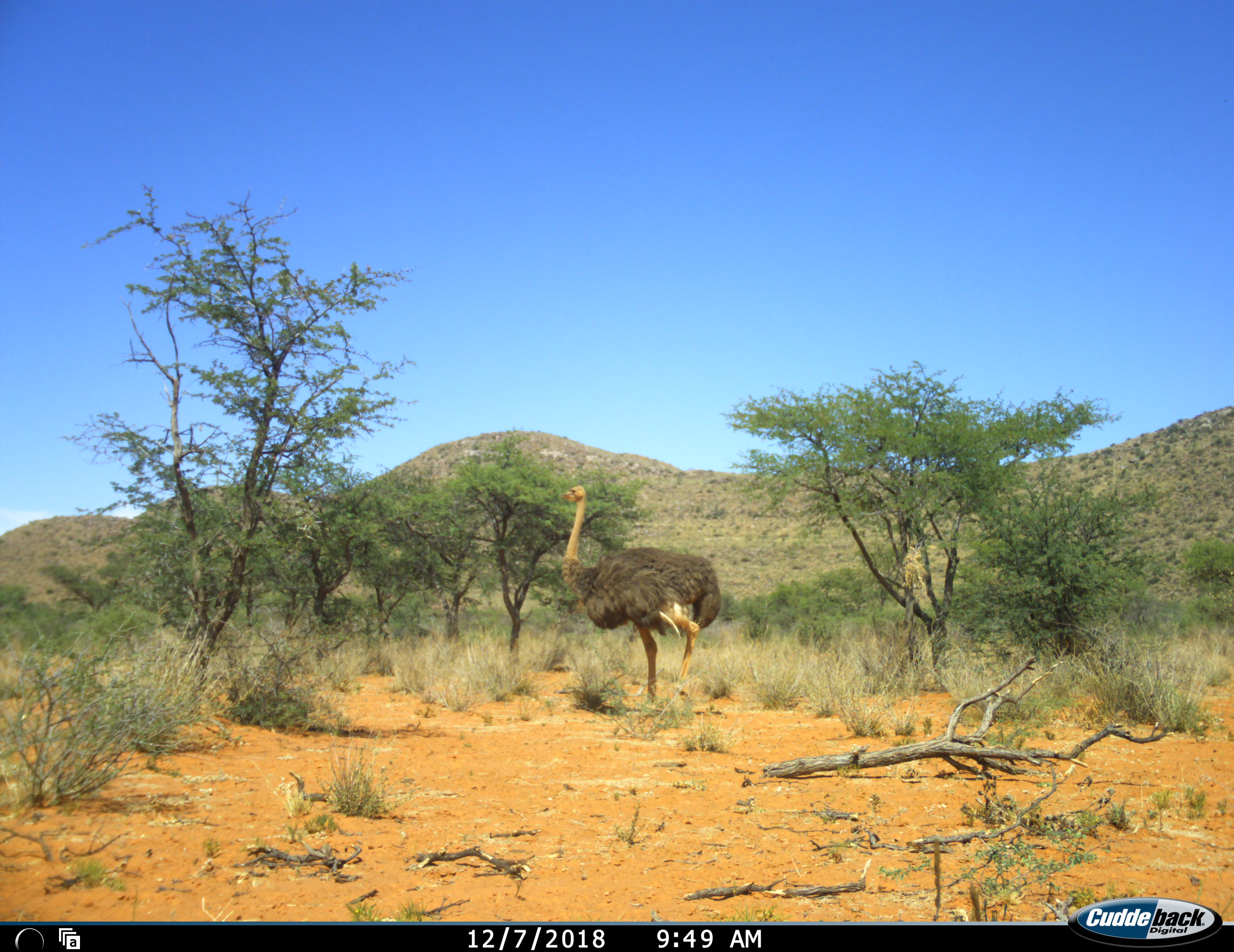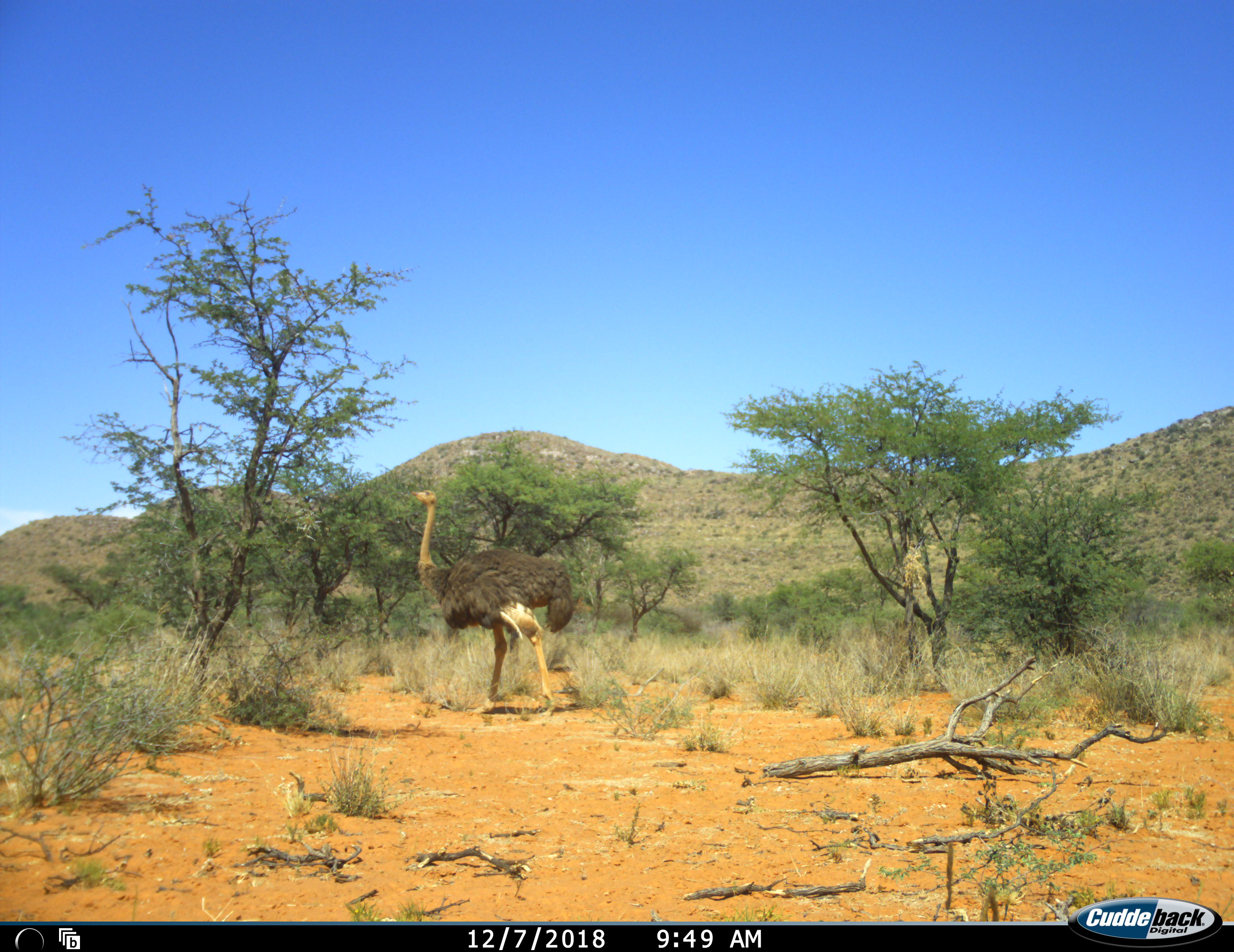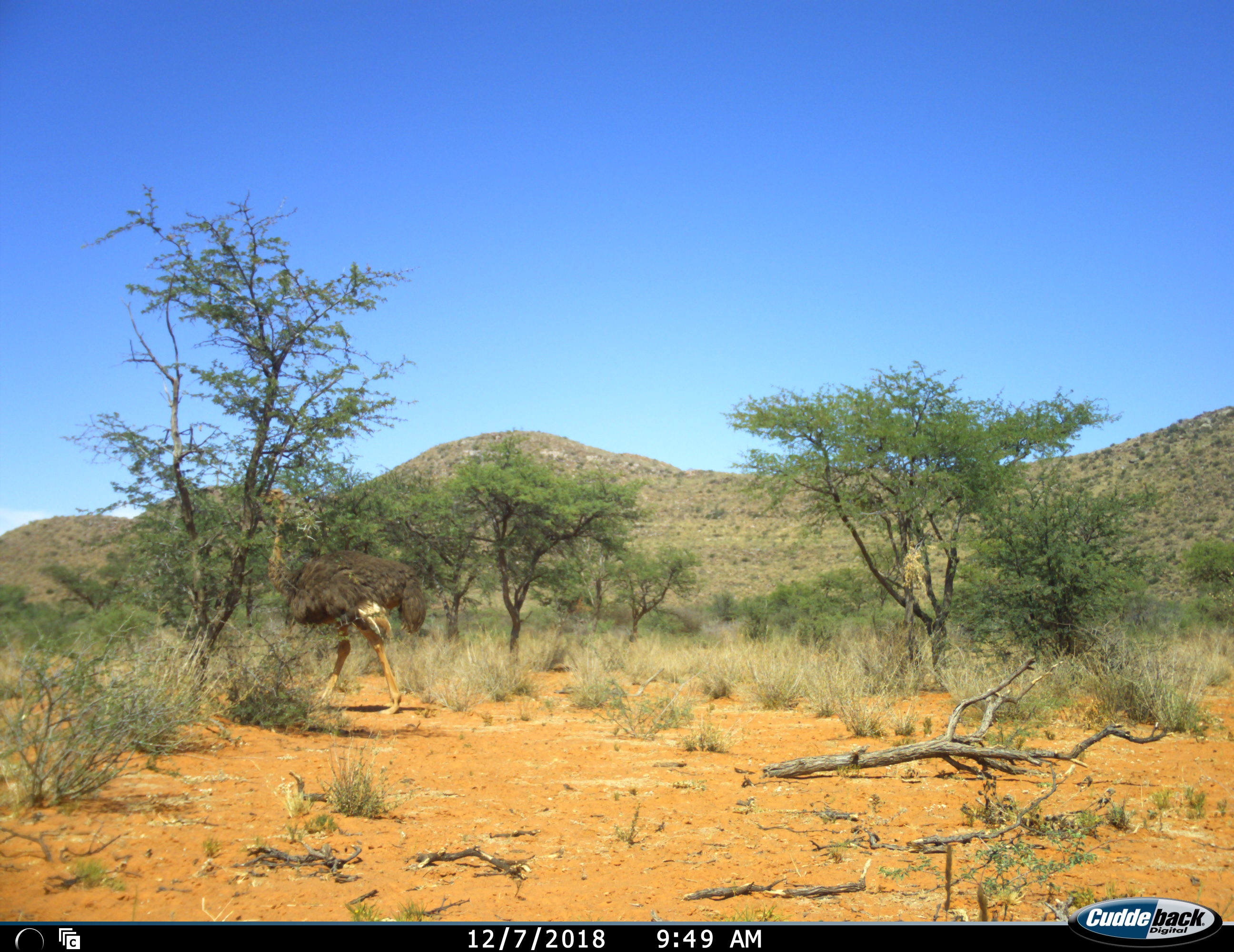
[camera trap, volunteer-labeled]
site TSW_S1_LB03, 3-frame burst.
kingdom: Animalia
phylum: Chordata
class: Aves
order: Struthioniformes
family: Struthionidae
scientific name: Struthionidae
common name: ostrich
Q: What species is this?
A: Ostrich (Struthionidae).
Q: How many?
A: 1.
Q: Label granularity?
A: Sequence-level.